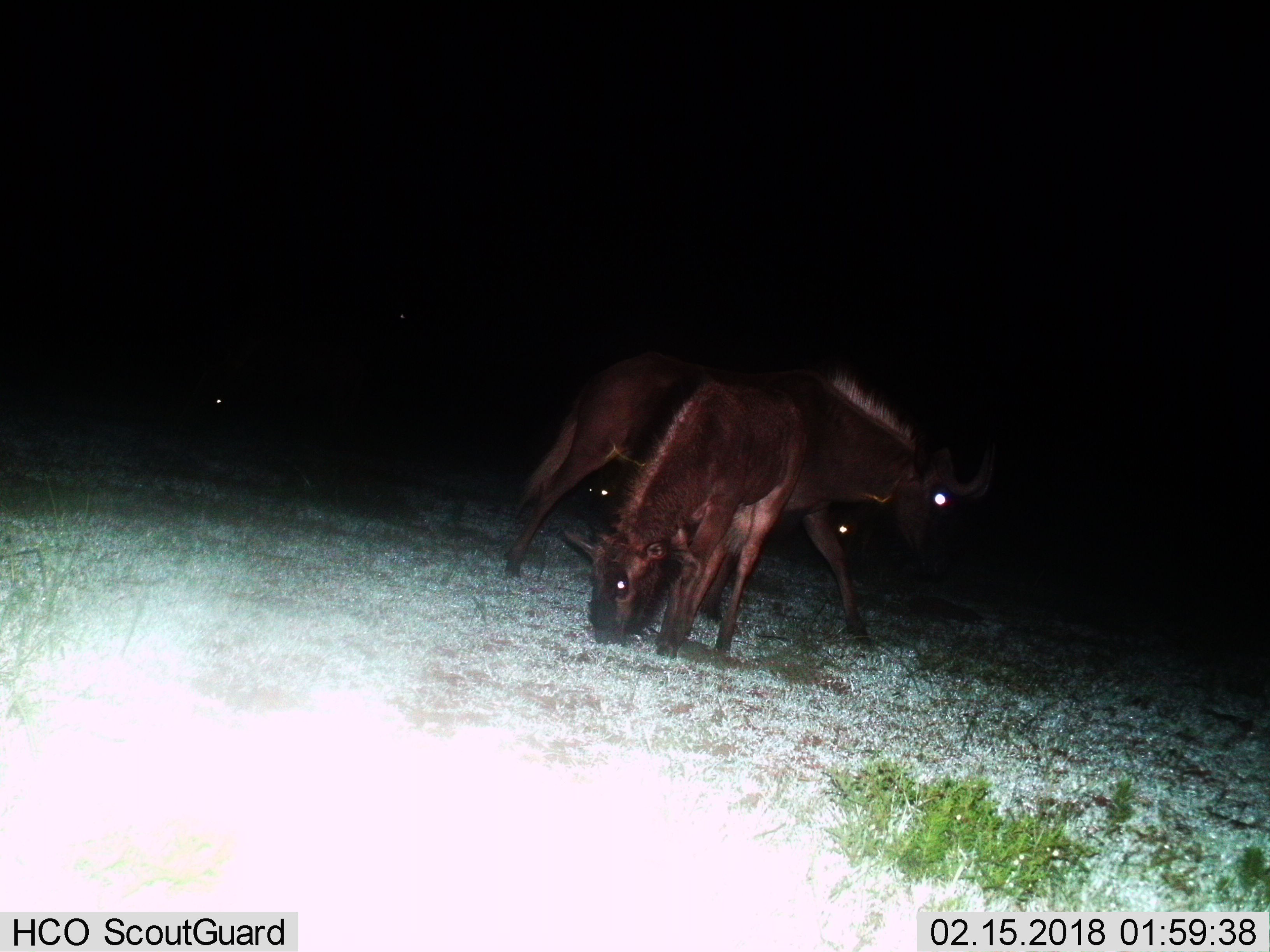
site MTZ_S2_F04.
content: unidentified animal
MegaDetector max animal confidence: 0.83